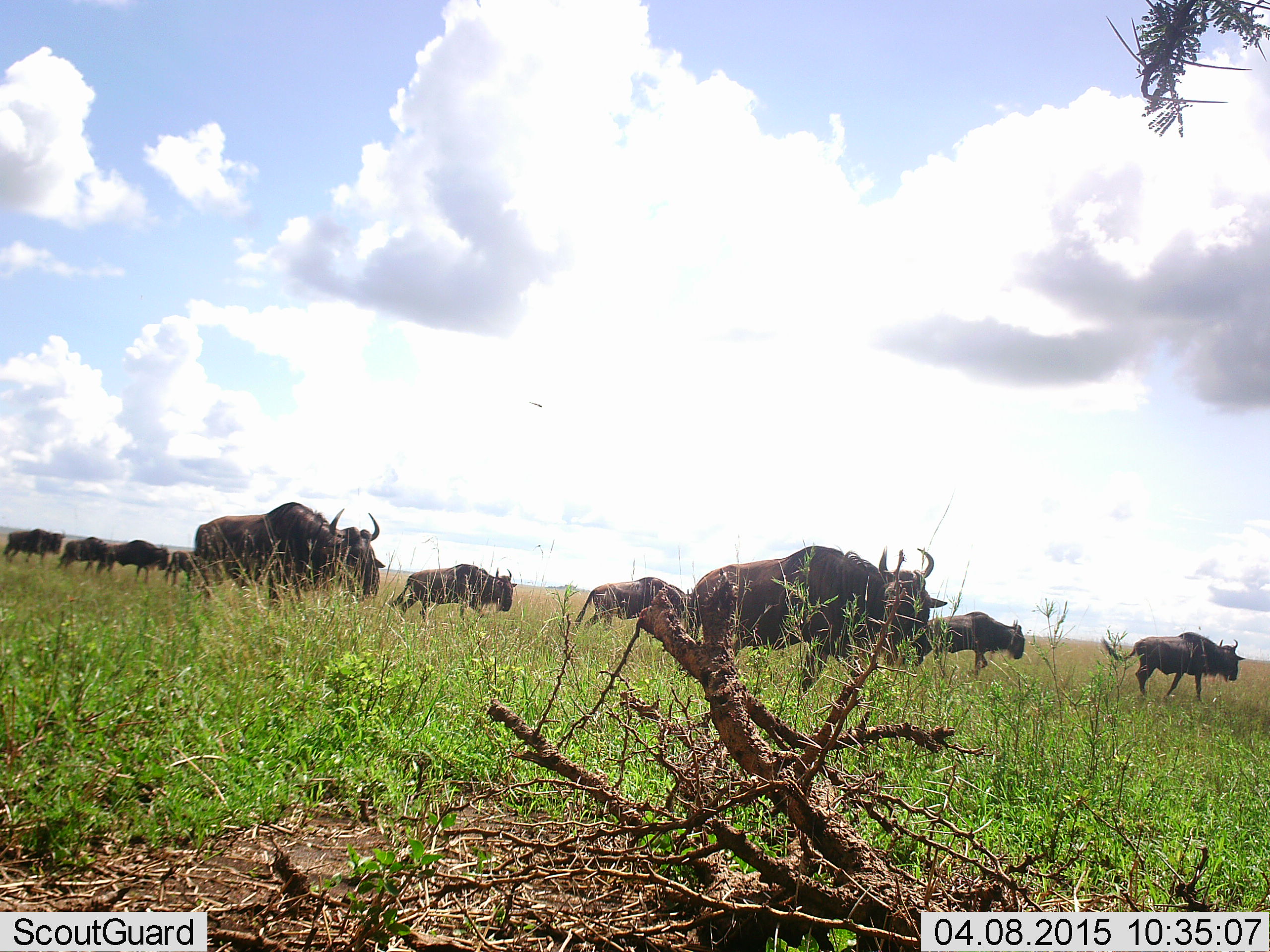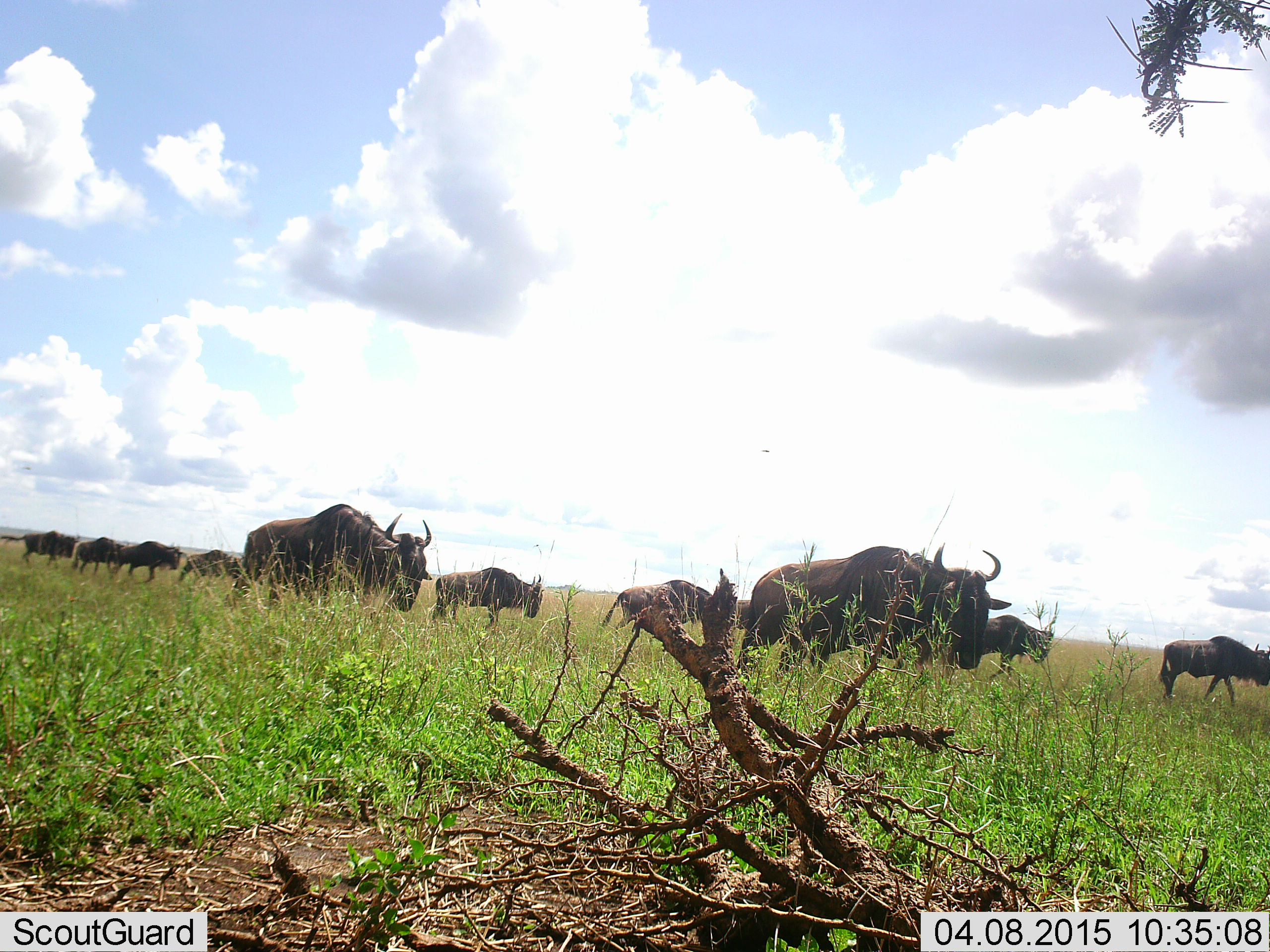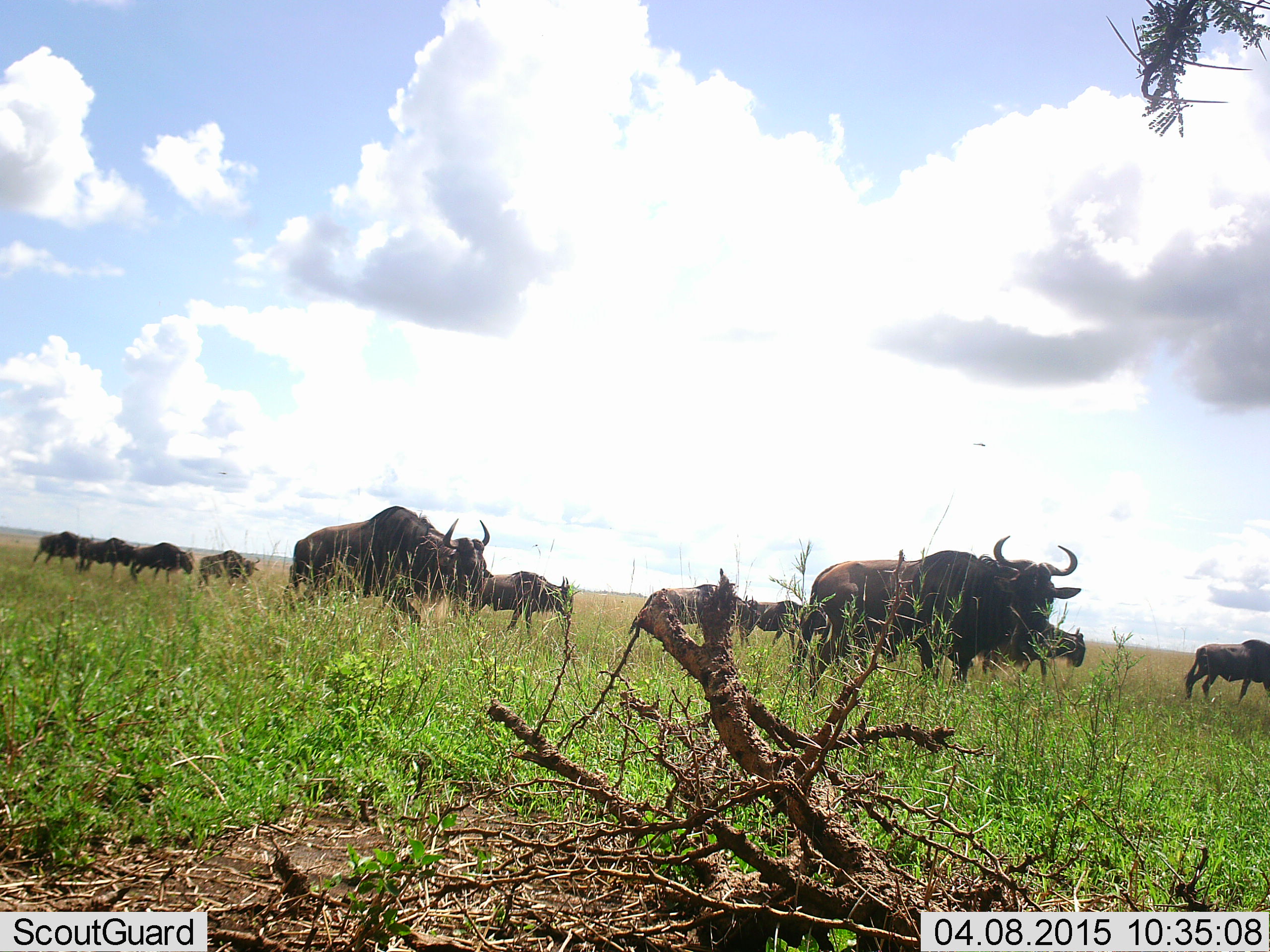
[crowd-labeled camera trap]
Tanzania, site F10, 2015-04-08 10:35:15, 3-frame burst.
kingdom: Animalia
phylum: Chordata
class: Mammalia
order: Artiodactyla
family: Bovidae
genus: Connochaetes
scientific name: Connochaetes taurinus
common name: blue wildebeest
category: wildebeest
Wildebeest (blue wildebeest) (Connochaetes taurinus), count 11-50. Behavior (volunteer vote fractions): standing 20%, resting 0%, moving 100%, interacting 0%. Young present (vote fraction): 0%. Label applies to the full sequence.